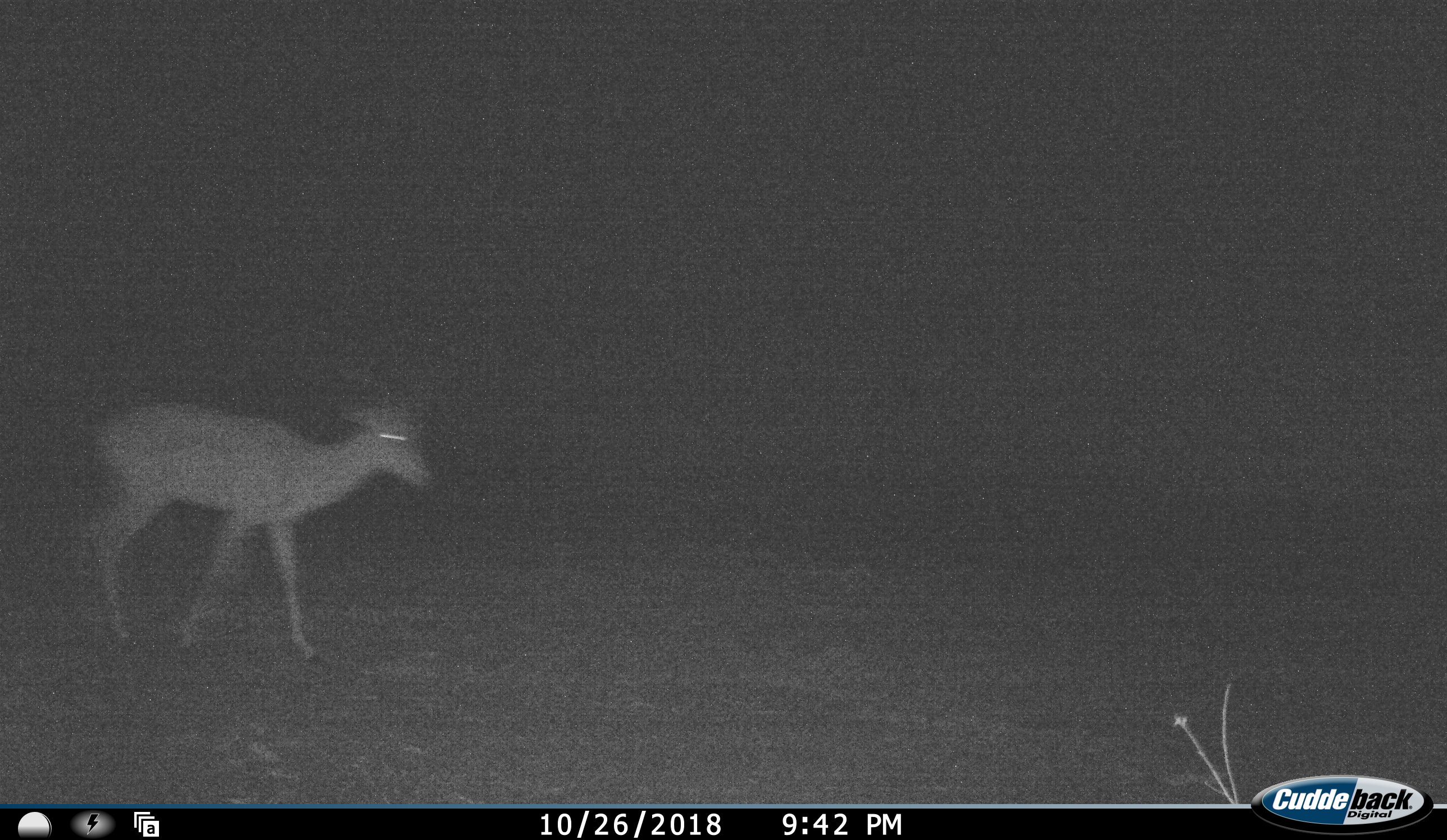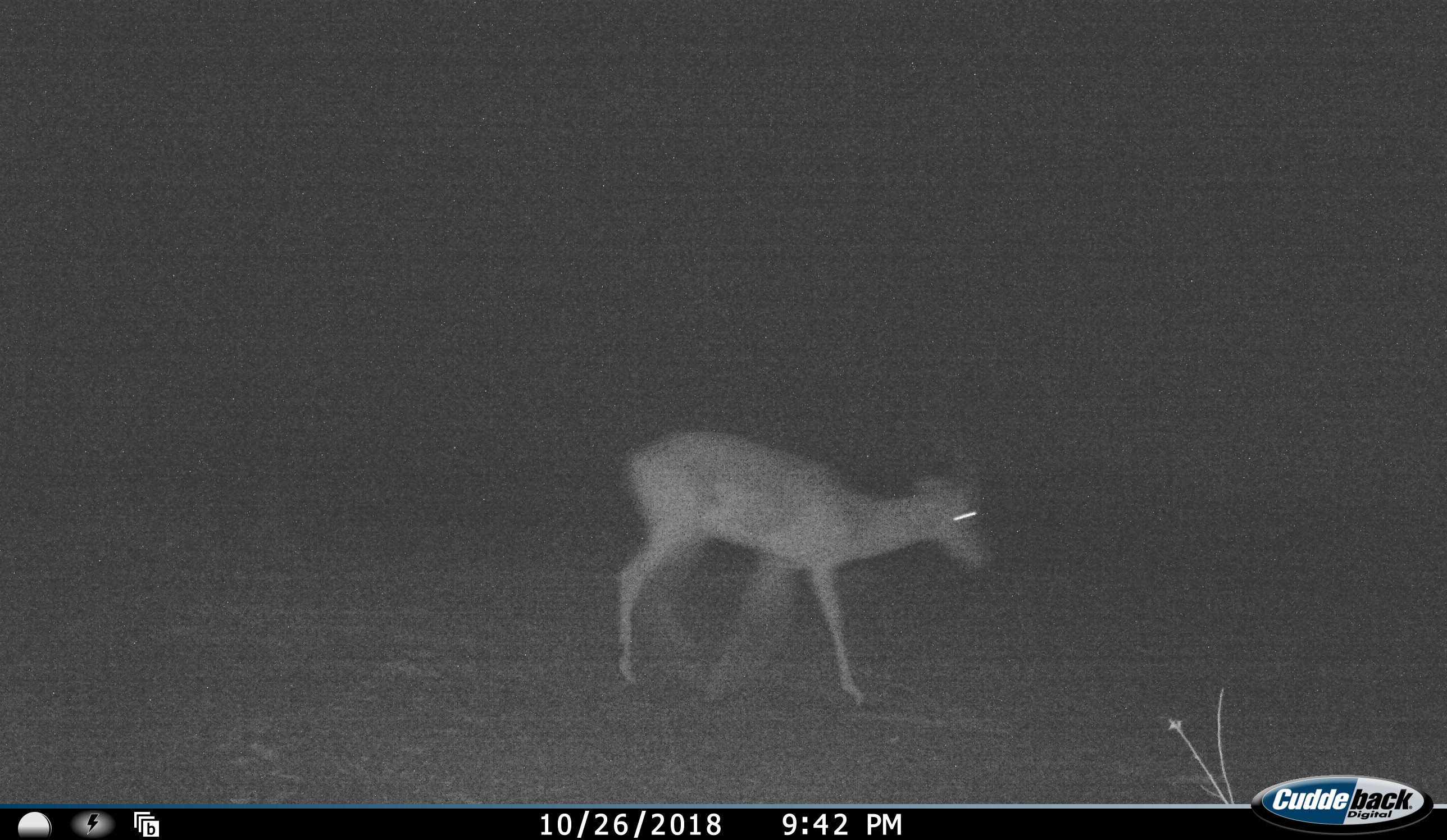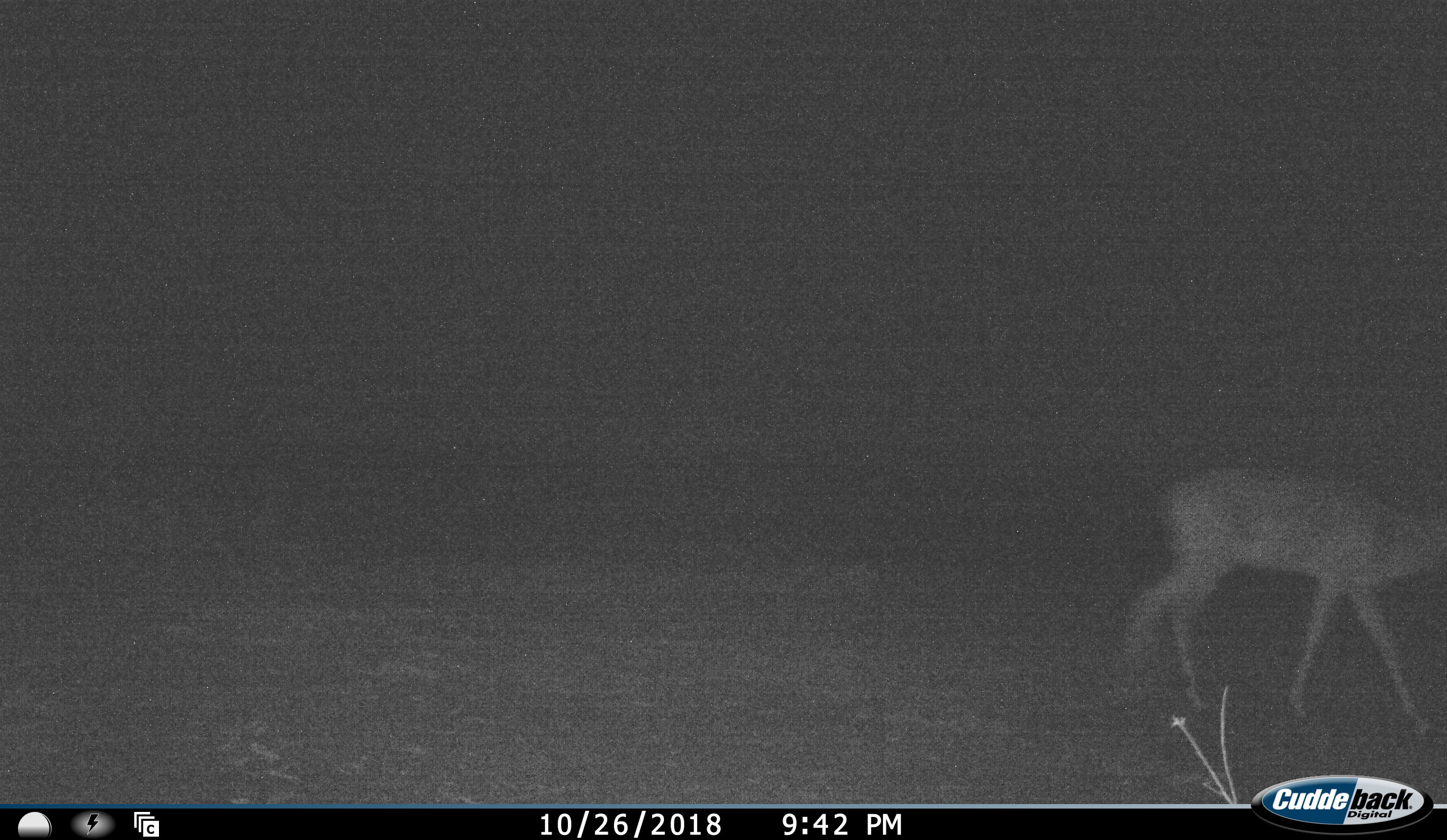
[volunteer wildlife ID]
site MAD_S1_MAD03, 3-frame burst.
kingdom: Animalia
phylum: Chordata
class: Mammalia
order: Artiodactyla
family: Bovidae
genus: Aepyceros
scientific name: Aepyceros melampus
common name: impala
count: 1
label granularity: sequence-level